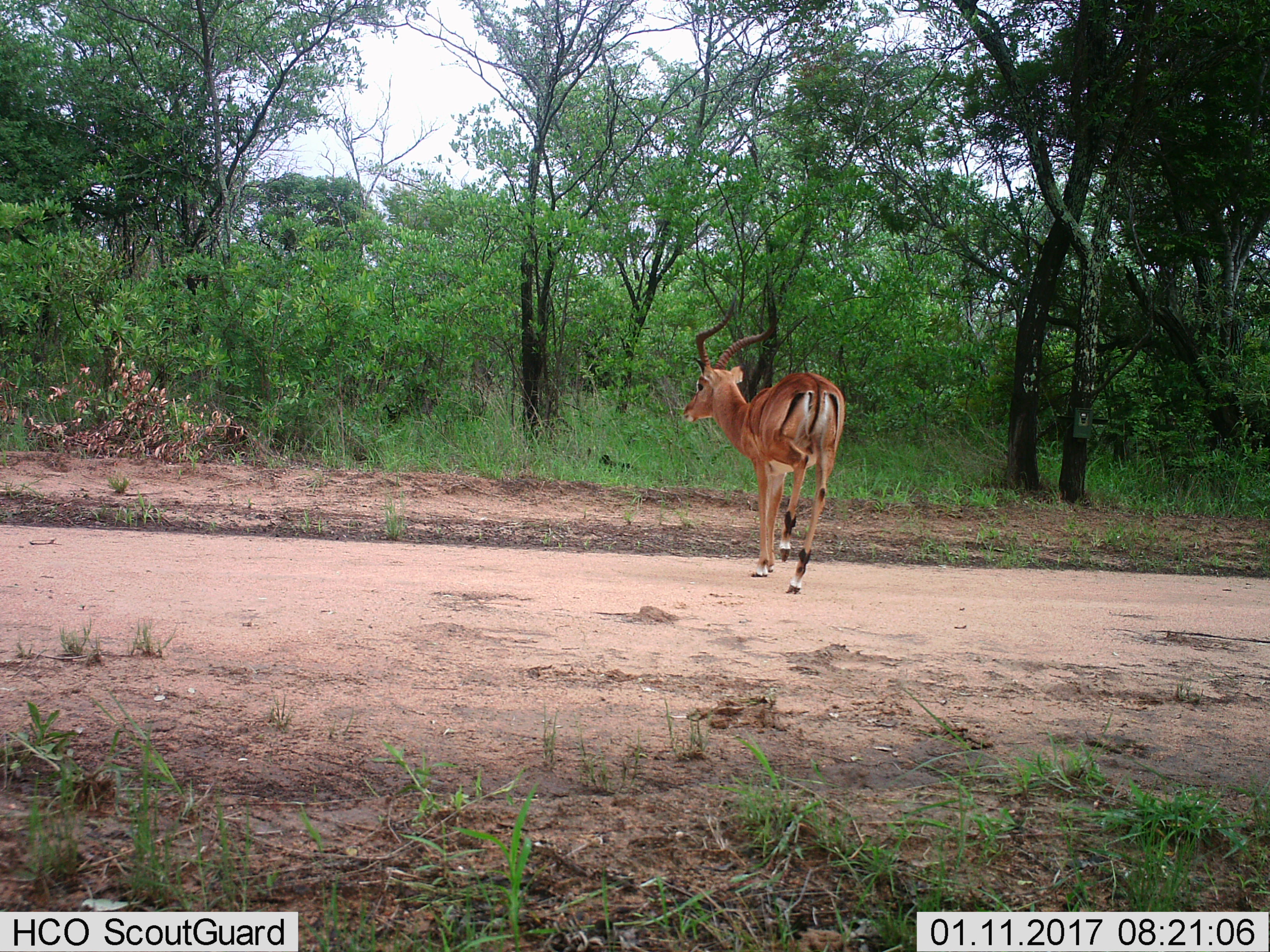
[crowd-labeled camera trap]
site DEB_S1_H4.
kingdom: Animalia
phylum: Chordata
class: Mammalia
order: Artiodactyla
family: Bovidae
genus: Aepyceros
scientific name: Aepyceros melampus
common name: impala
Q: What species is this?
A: Impala (Aepyceros melampus).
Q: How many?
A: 1.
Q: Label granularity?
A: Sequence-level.